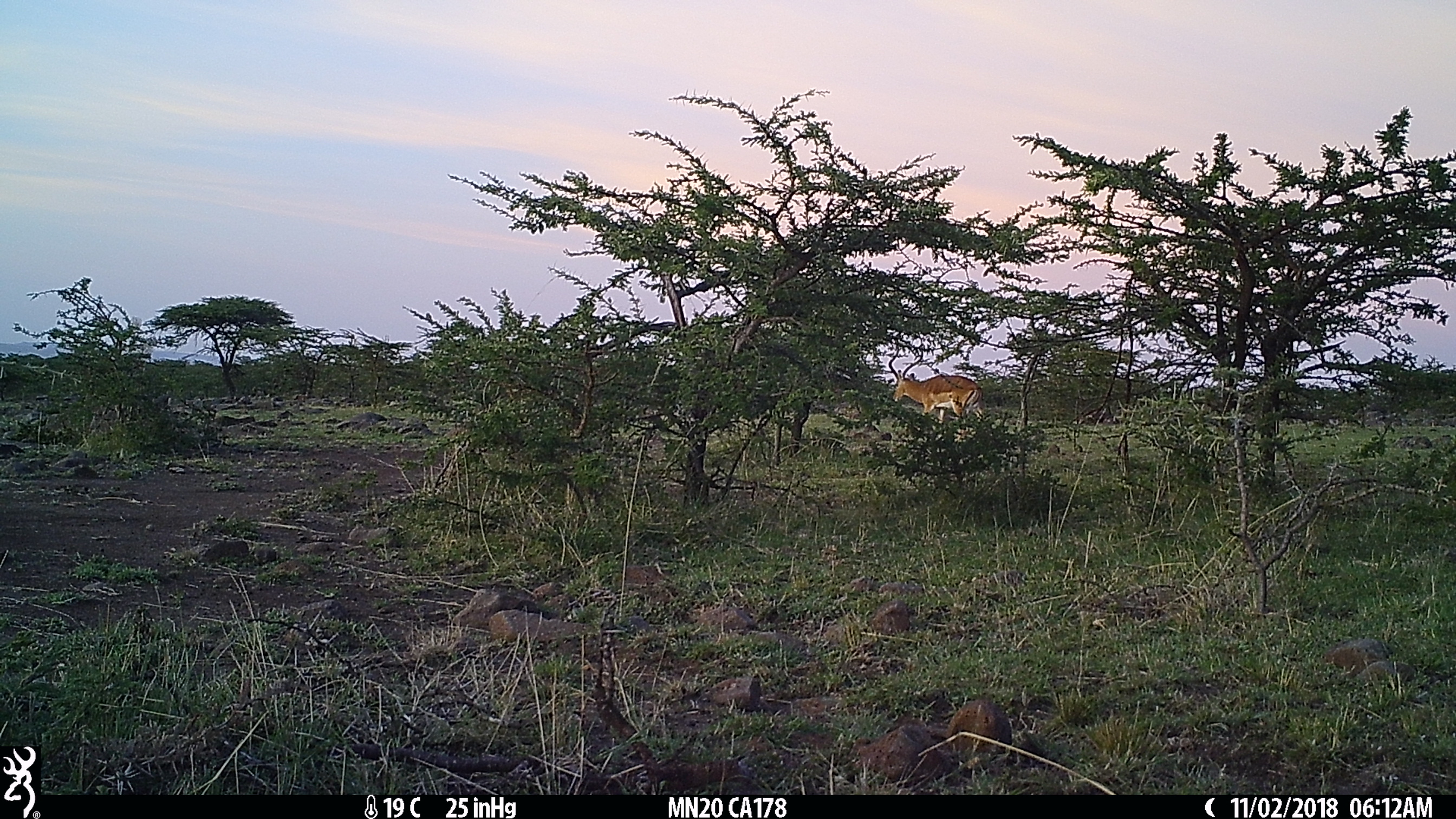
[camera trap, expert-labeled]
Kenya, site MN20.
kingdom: Animalia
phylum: Chordata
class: Mammalia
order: Artiodactyla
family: Bovidae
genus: Aepyceros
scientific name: Aepyceros melampus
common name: impala